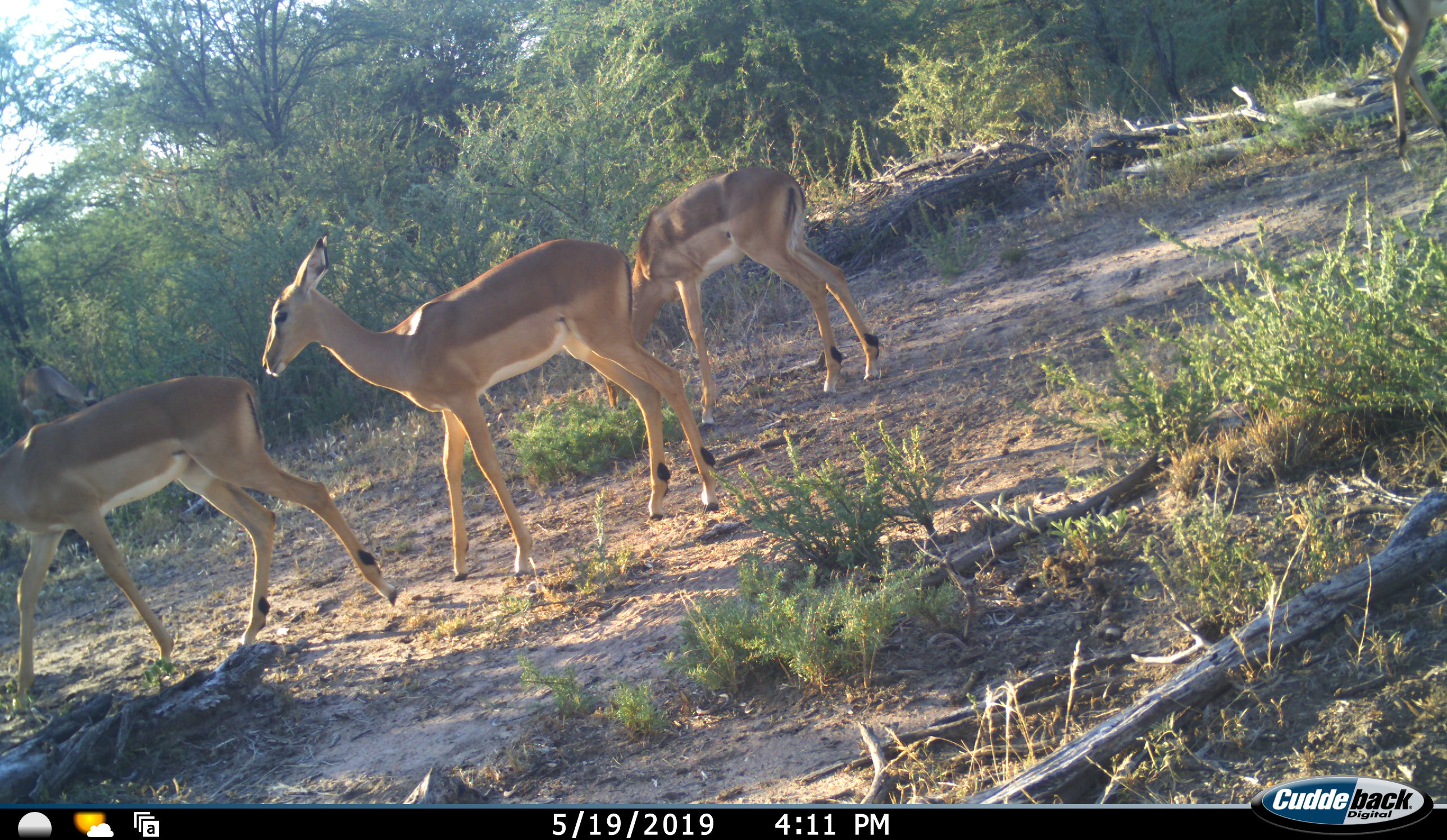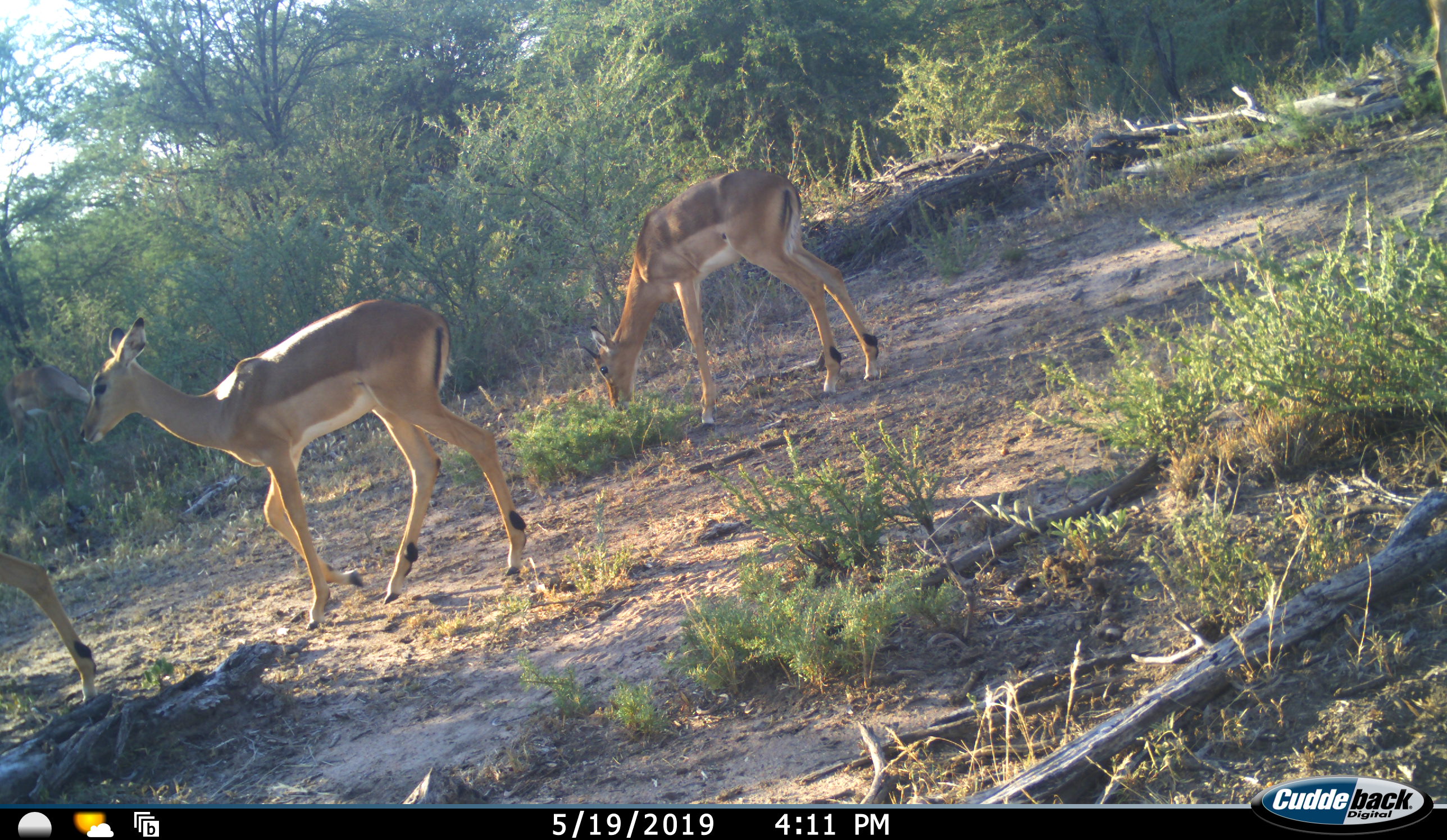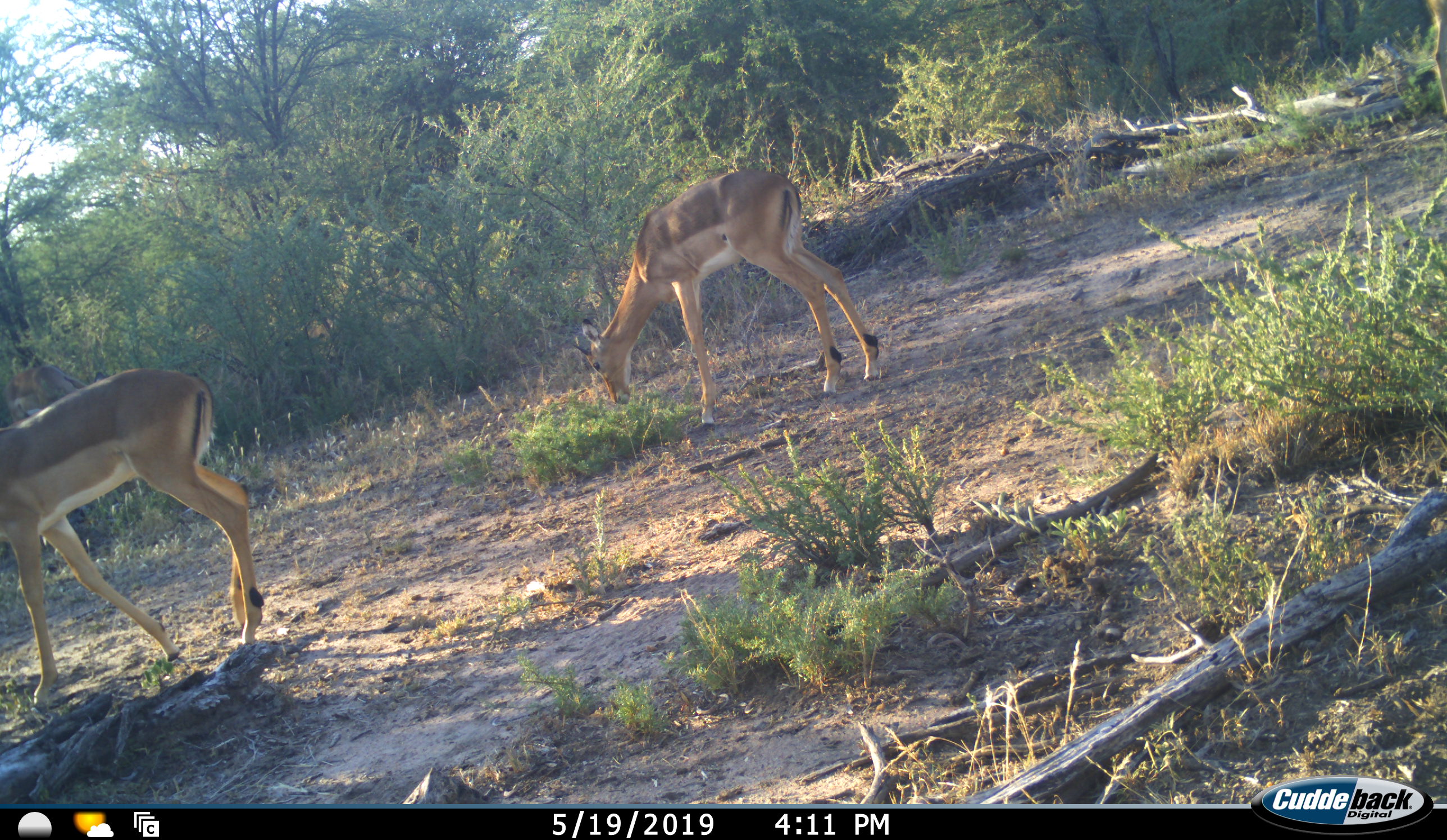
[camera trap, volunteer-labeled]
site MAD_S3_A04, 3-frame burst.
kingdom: Animalia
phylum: Chordata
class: Mammalia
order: Artiodactyla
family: Bovidae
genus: Aepyceros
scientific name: Aepyceros melampus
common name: impala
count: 4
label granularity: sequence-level